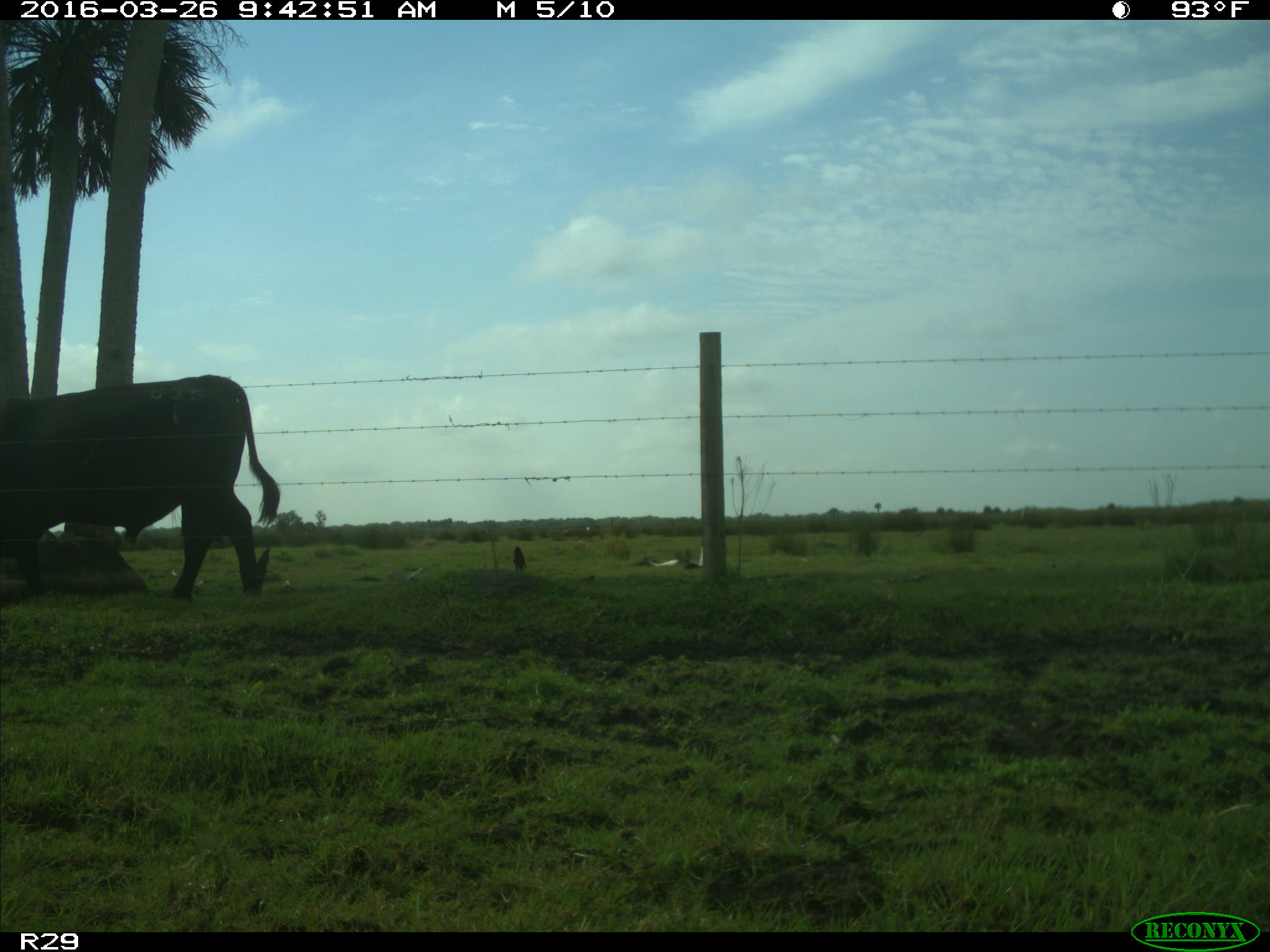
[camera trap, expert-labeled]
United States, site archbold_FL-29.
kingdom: Animalia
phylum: Chordata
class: Mammalia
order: Artiodactyla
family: Bovidae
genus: Bos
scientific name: Bos taurus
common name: domestic cow